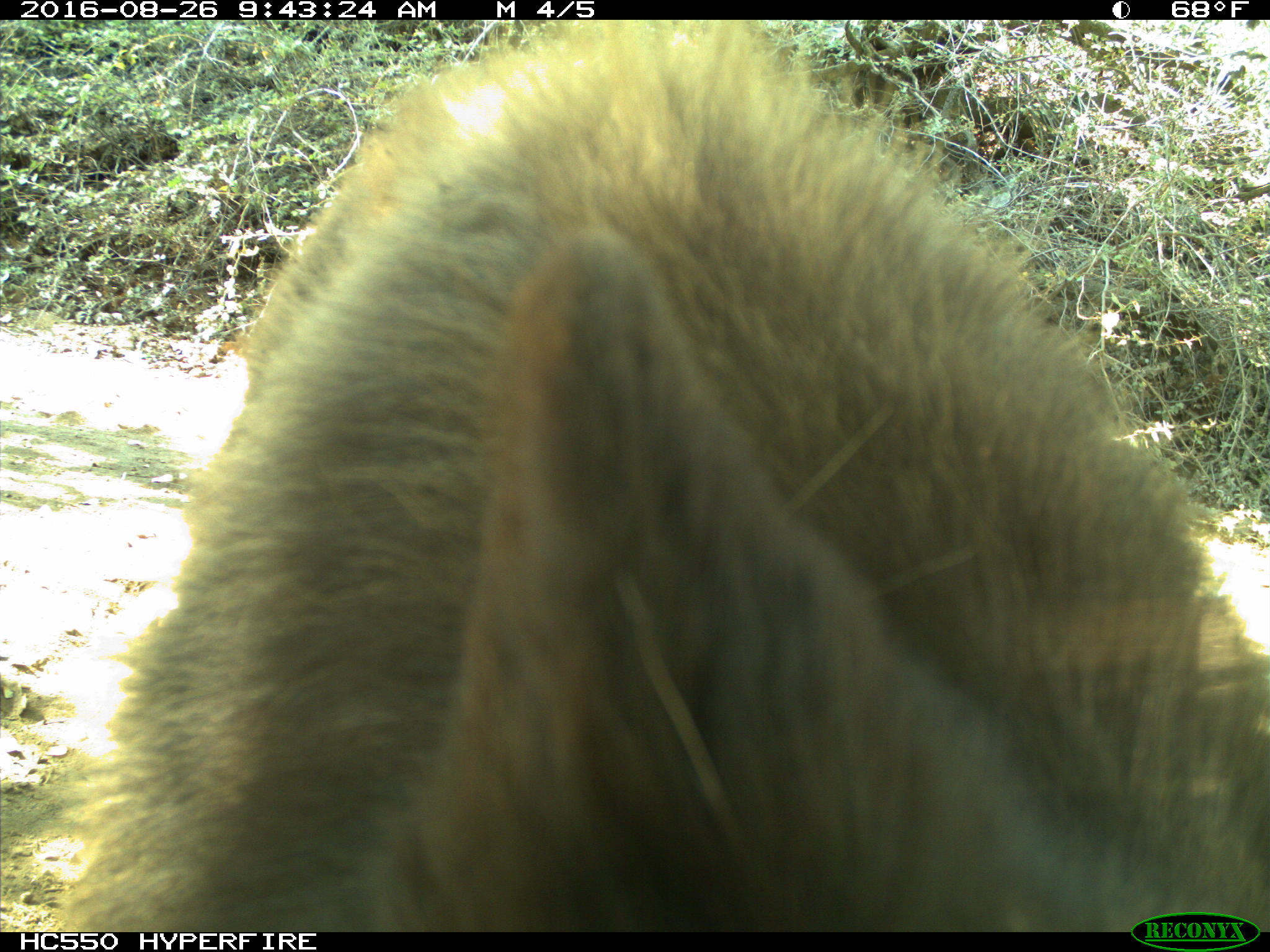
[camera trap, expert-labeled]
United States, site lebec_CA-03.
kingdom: Animalia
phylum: Chordata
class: Mammalia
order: Carnivora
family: Ursidae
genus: Ursus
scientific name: Ursus americanus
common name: american black bear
Ursus americanus (american black bear).